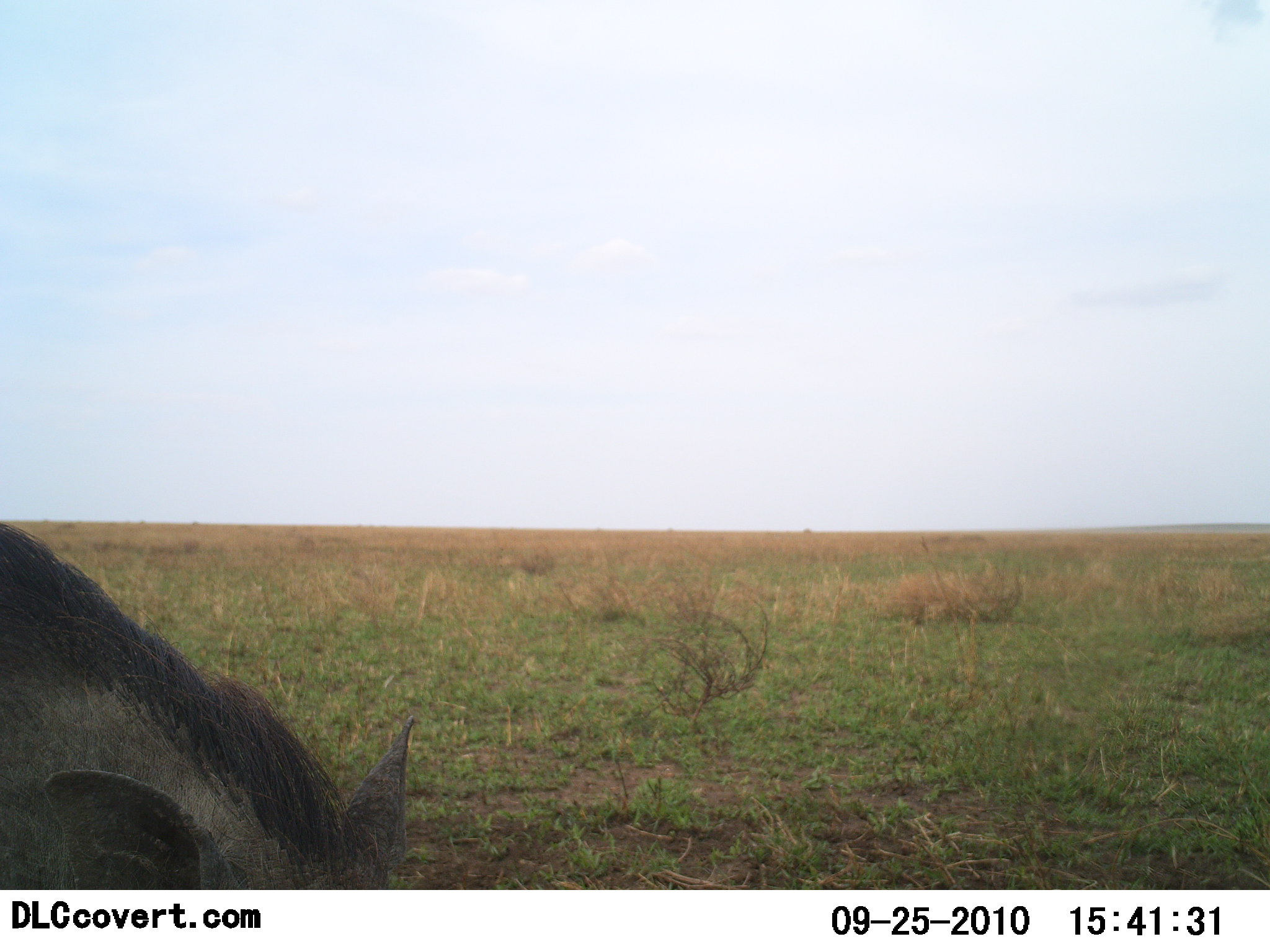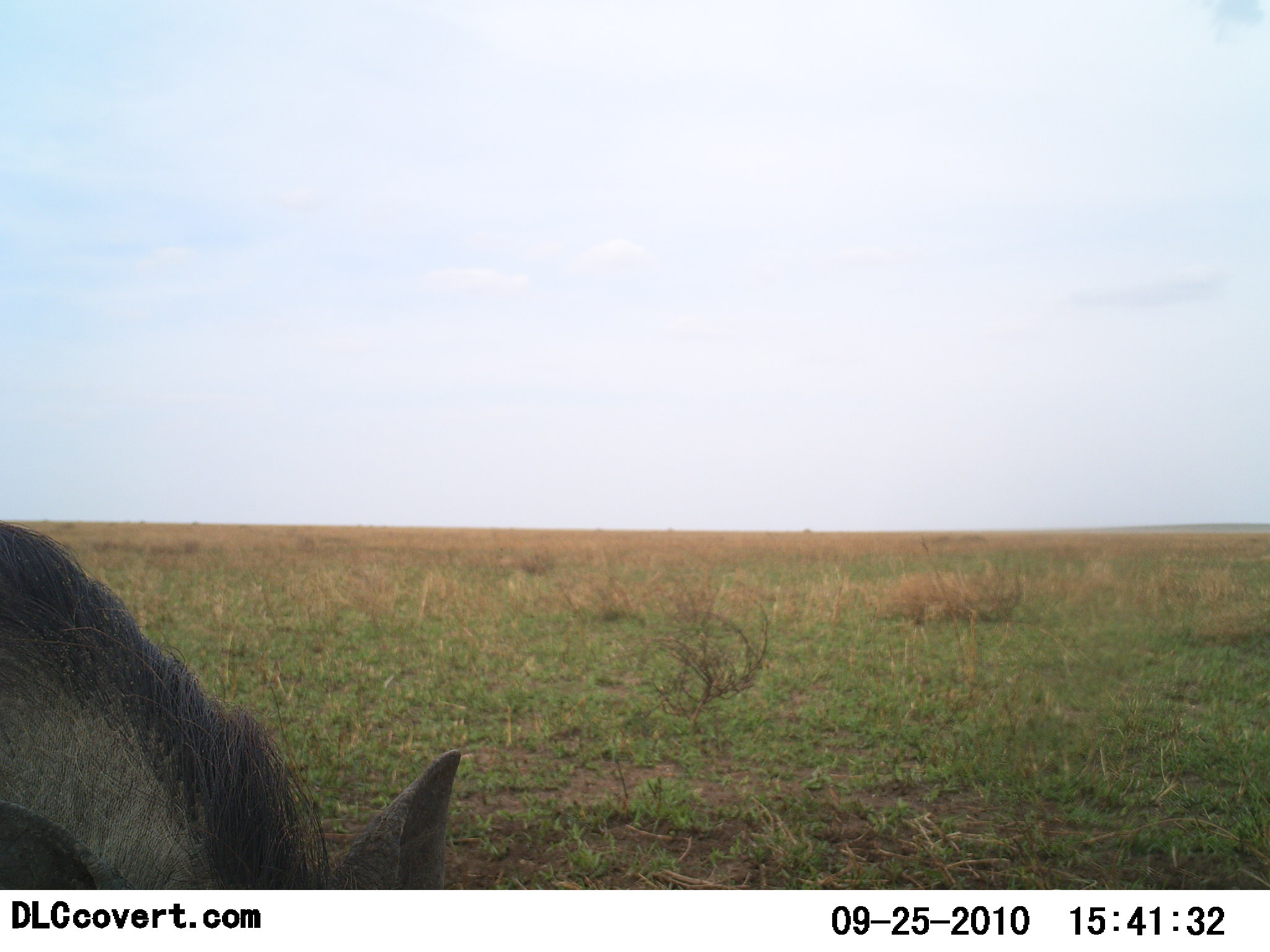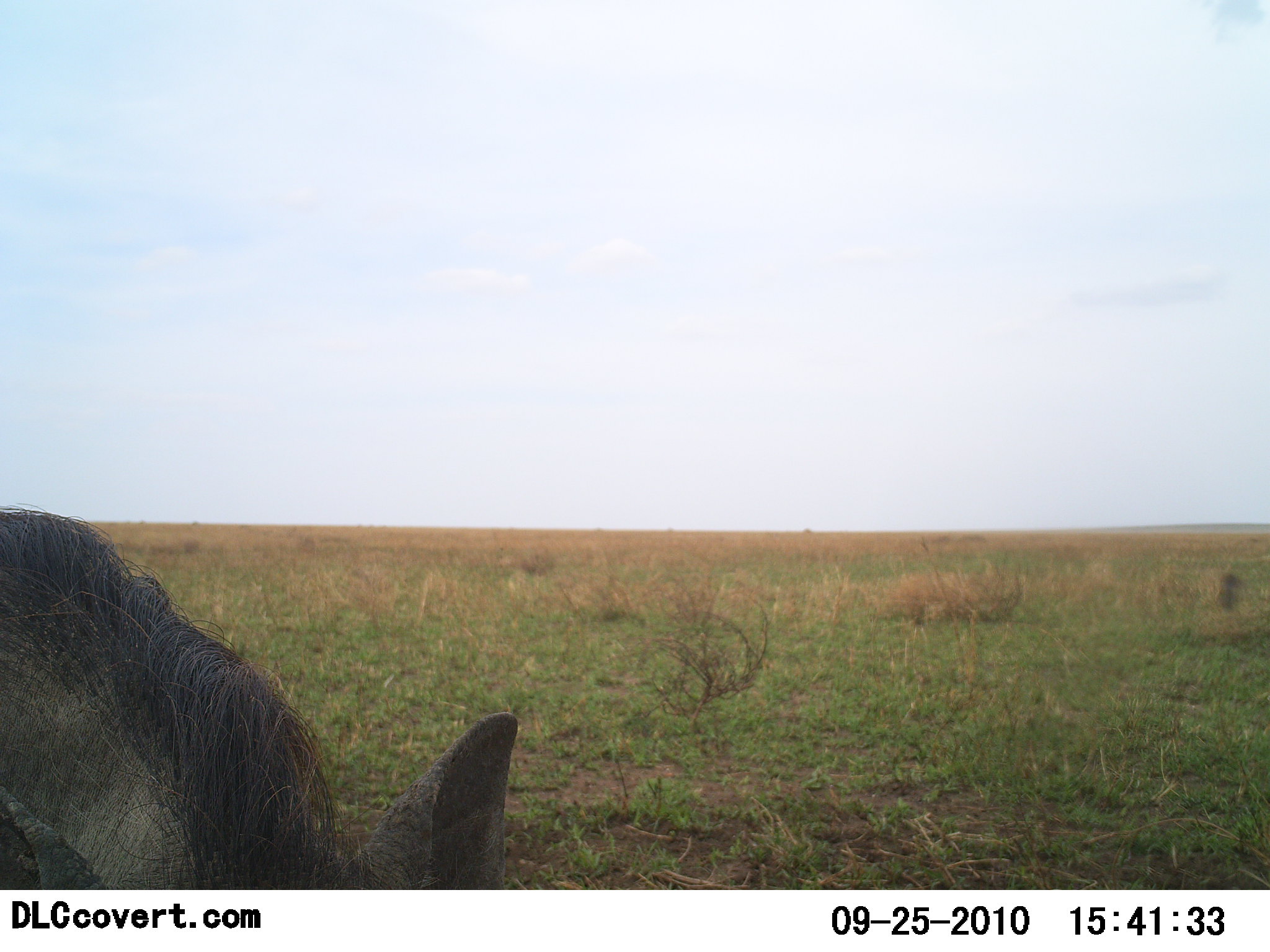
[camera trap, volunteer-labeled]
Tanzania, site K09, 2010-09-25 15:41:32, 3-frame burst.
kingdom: Animalia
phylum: Chordata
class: Mammalia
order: Artiodactyla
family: Suidae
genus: Phacochoerus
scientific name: Phacochoerus africanus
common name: warthog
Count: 1.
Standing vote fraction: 40%.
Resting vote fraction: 0%.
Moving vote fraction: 20%.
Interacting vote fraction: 0%.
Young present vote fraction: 0%.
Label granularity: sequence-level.